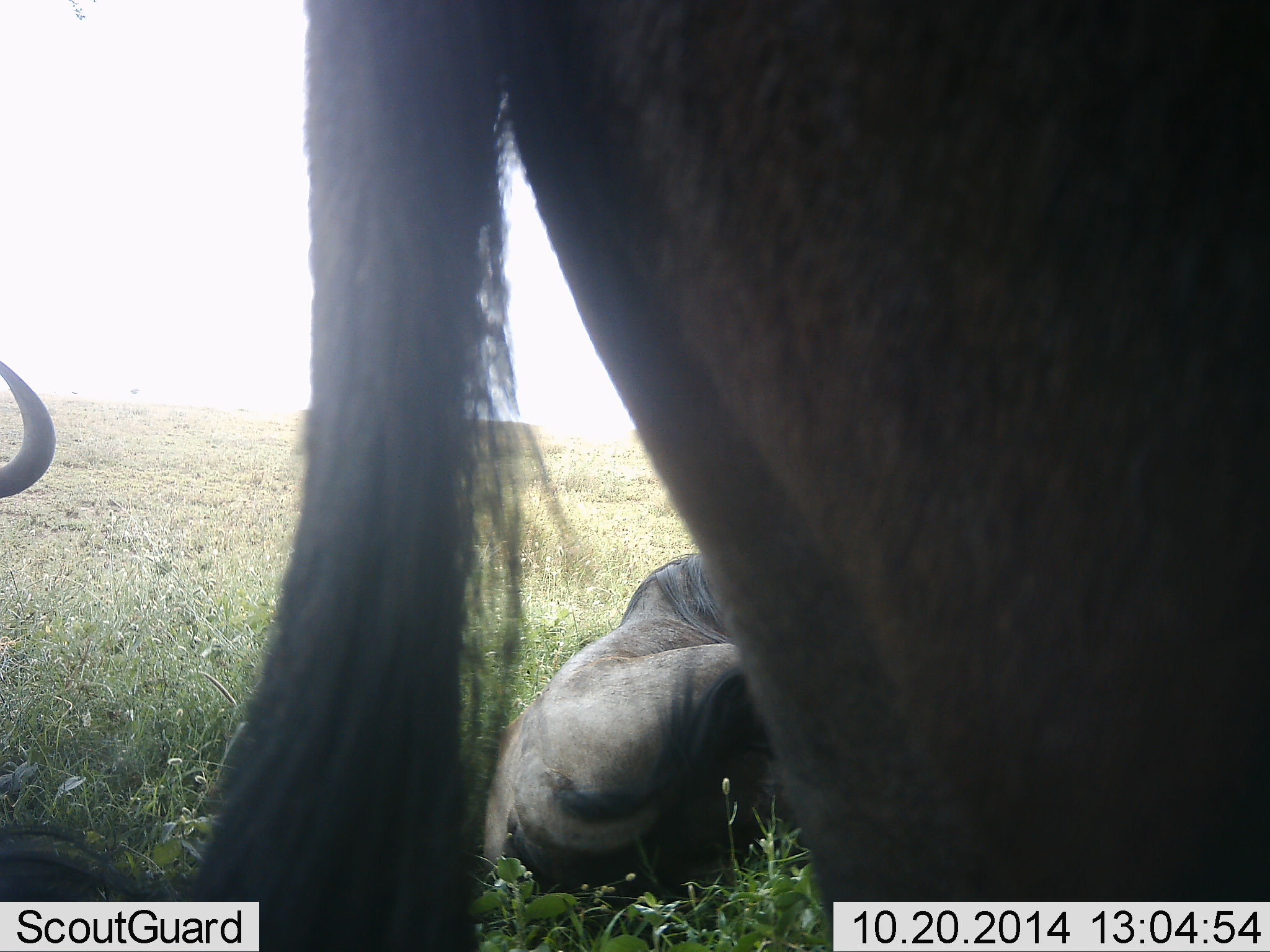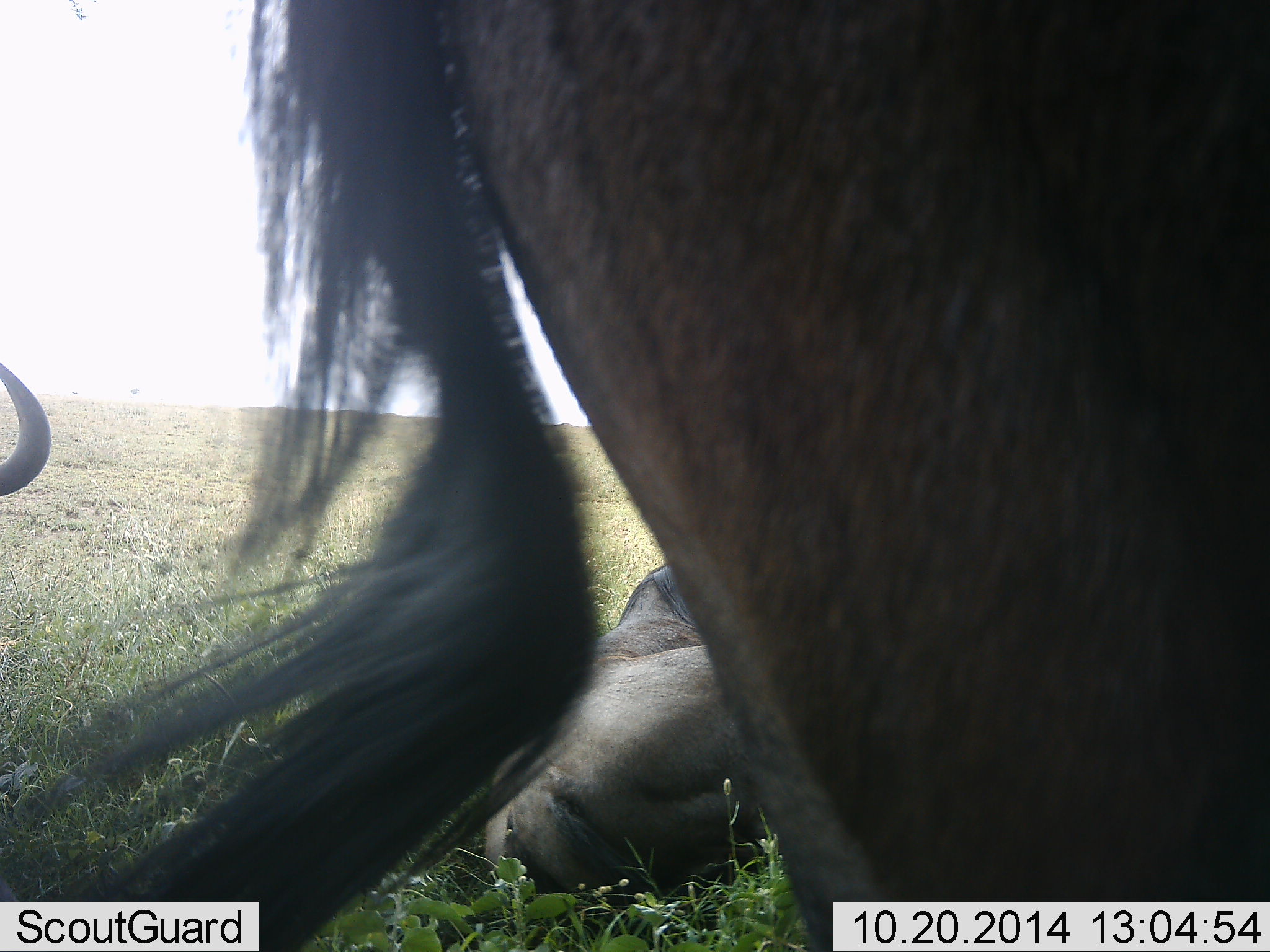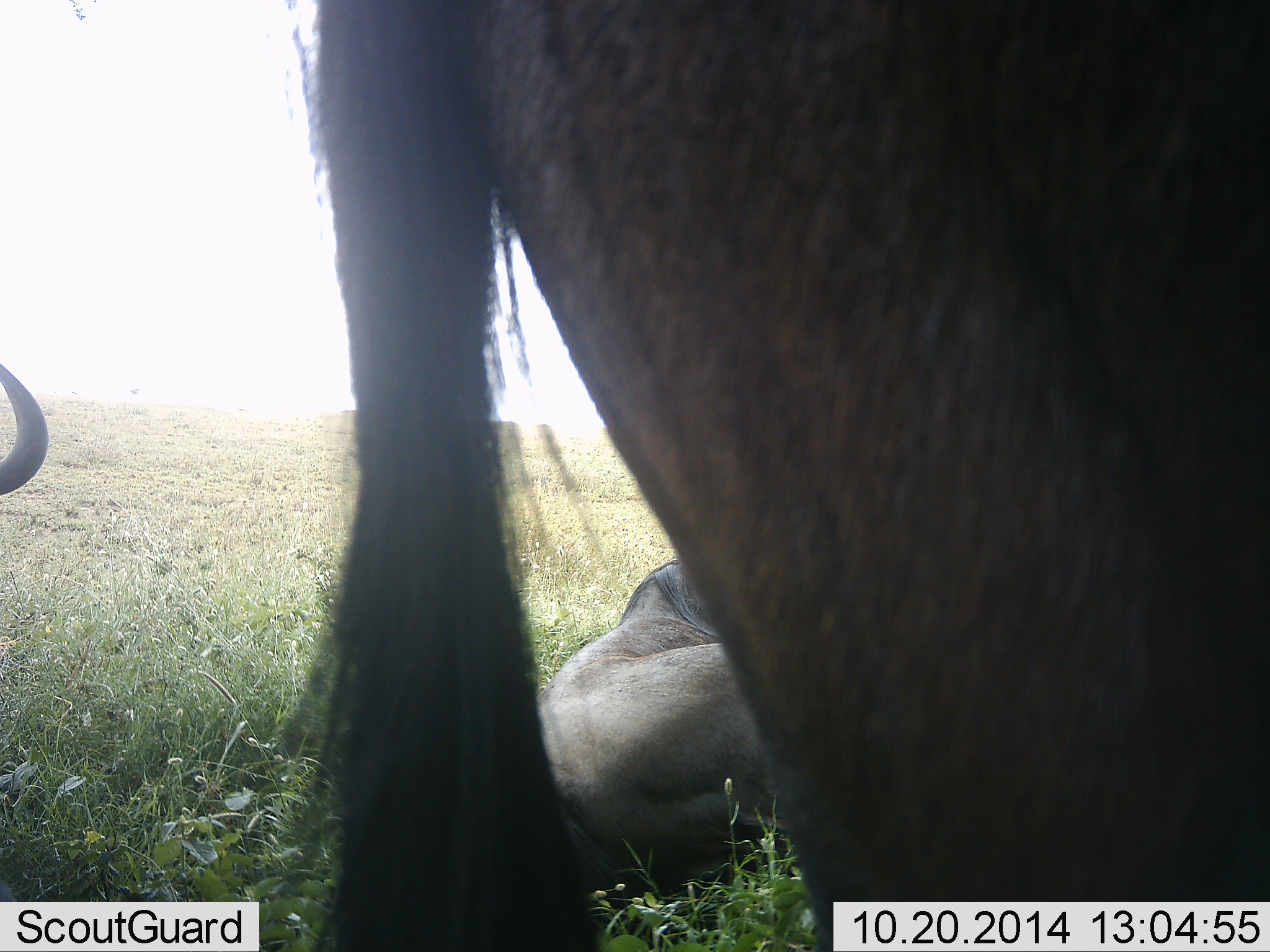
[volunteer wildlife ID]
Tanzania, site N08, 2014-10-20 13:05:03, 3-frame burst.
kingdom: Animalia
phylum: Chordata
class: Mammalia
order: Artiodactyla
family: Bovidae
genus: Connochaetes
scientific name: Connochaetes taurinus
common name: blue wildebeest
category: wildebeest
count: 3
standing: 100%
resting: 100%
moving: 0%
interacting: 0%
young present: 0%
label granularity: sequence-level